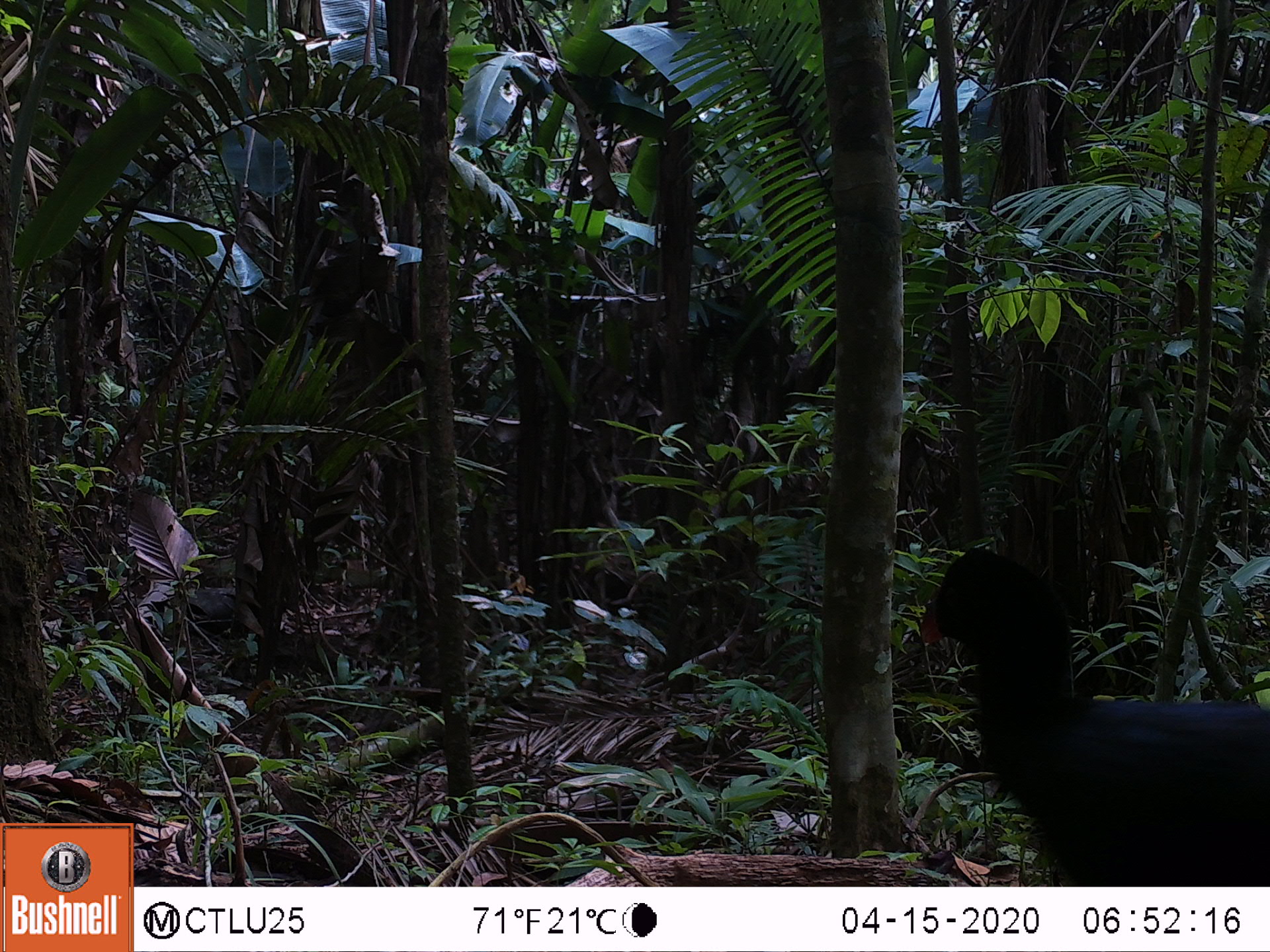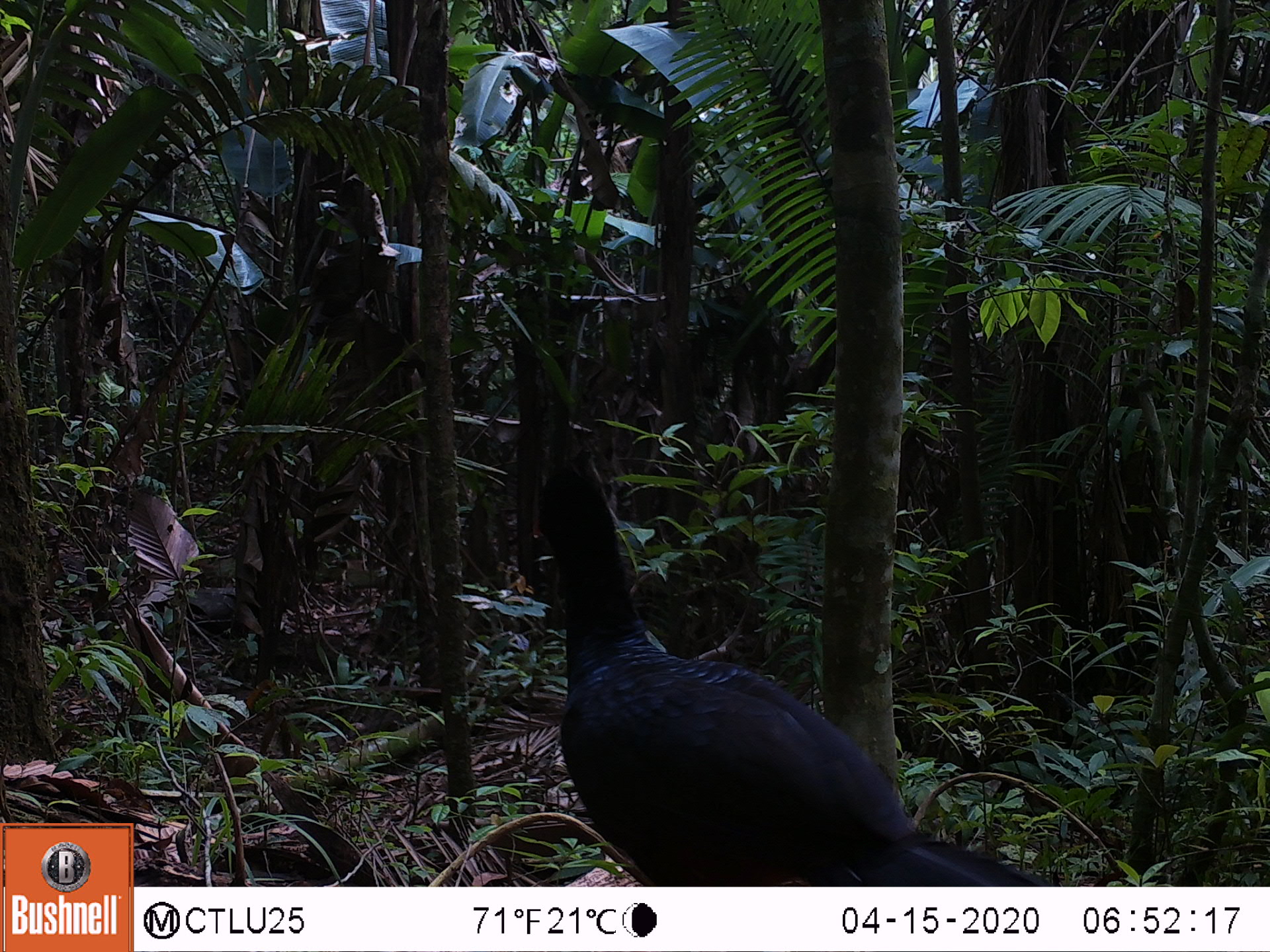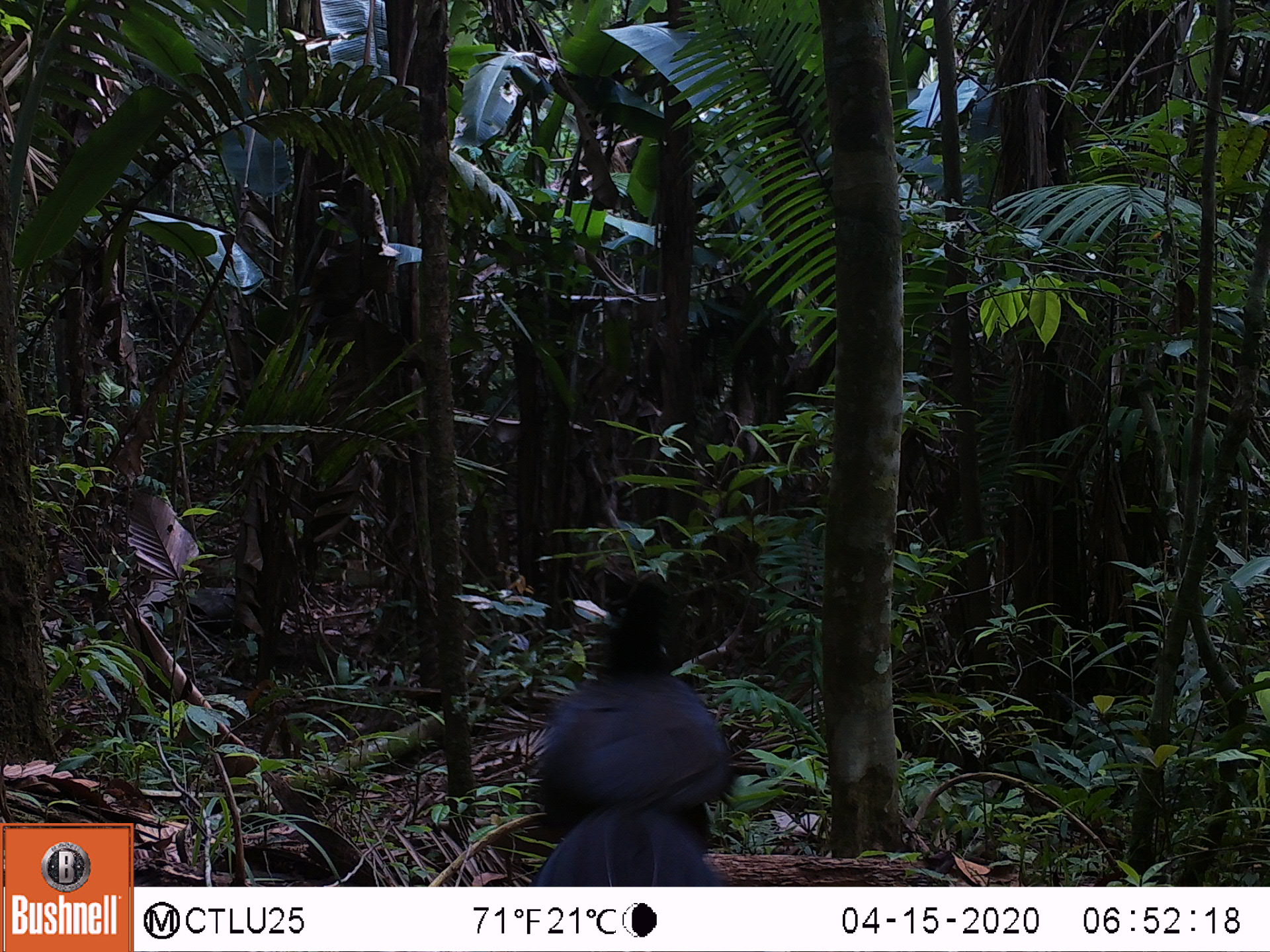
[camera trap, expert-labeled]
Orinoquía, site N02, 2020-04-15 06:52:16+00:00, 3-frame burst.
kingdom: Animalia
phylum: Chordata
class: Aves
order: Galliformes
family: Cracidae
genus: Mitu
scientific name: Mitu salvini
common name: salvin's currasow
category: salvins curassow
Salvins curassow (salvin's currasow) (Mitu salvini).